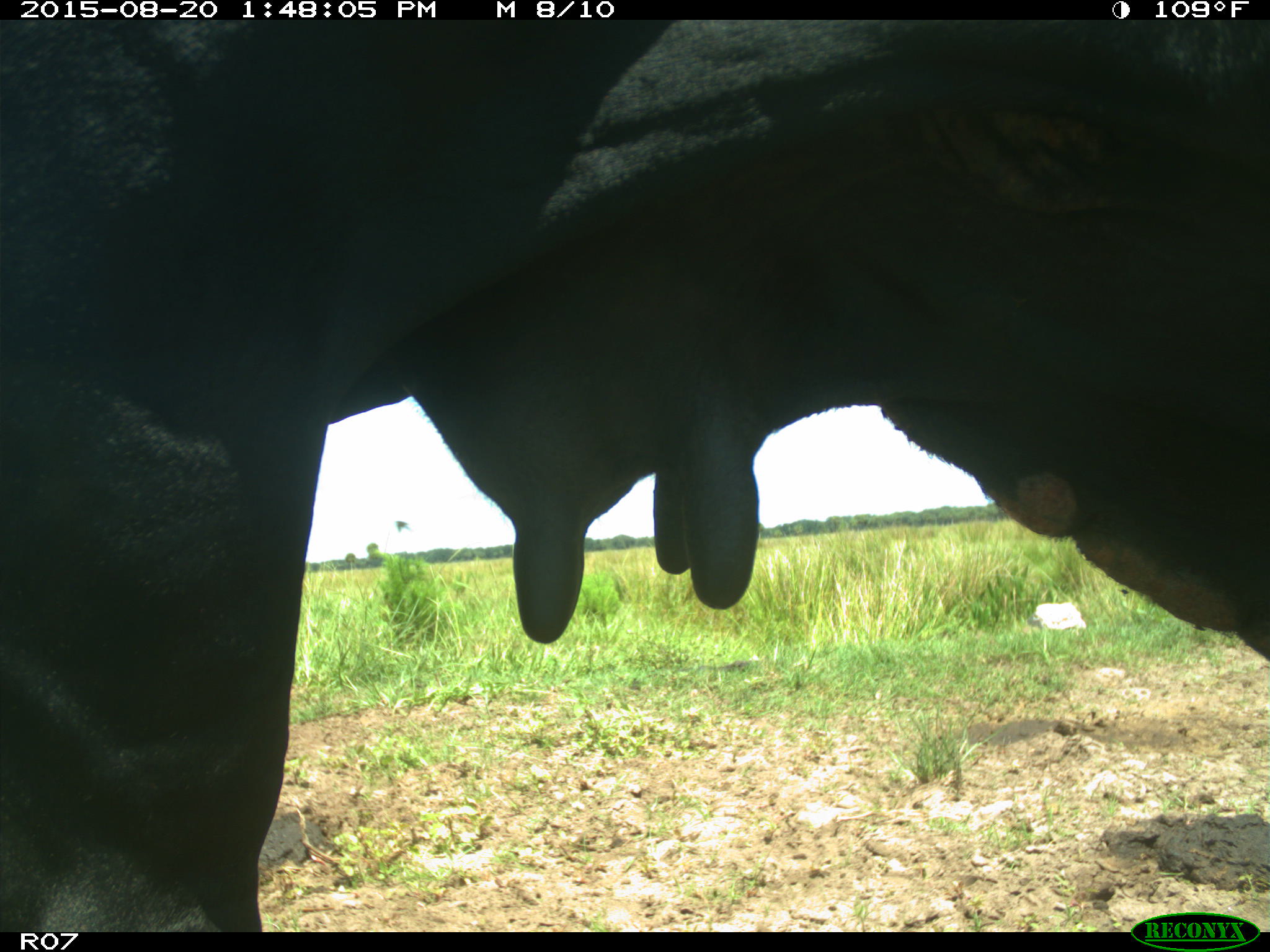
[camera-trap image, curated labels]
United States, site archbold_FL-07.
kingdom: Animalia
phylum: Chordata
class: Mammalia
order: Artiodactyla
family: Bovidae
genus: Bos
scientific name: Bos taurus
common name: domestic cow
Bos taurus (domestic cow).